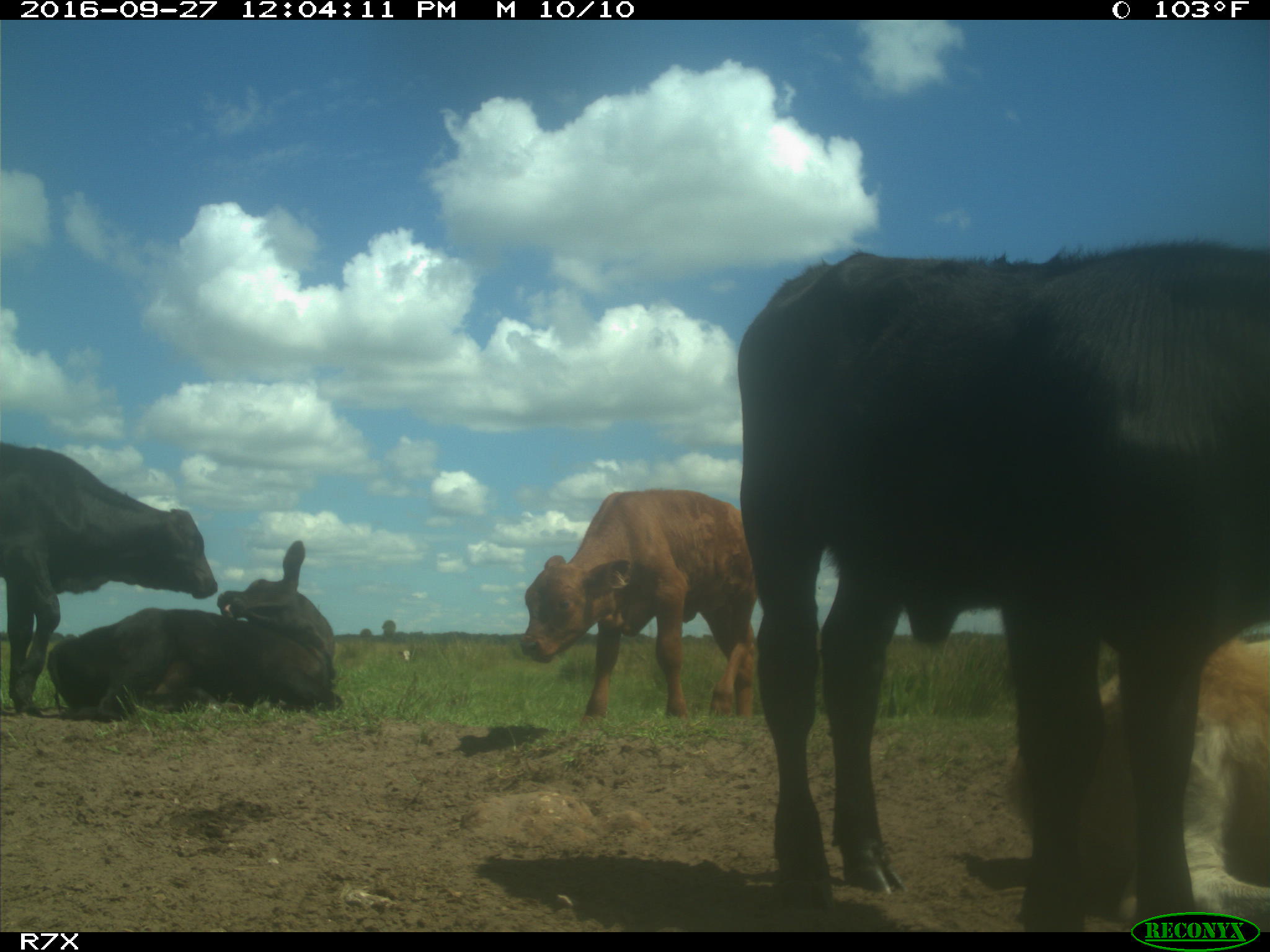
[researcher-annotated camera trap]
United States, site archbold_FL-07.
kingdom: Animalia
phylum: Chordata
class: Mammalia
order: Artiodactyla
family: Bovidae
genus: Bos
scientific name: Bos taurus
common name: domestic cow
Bos taurus (domestic cow).